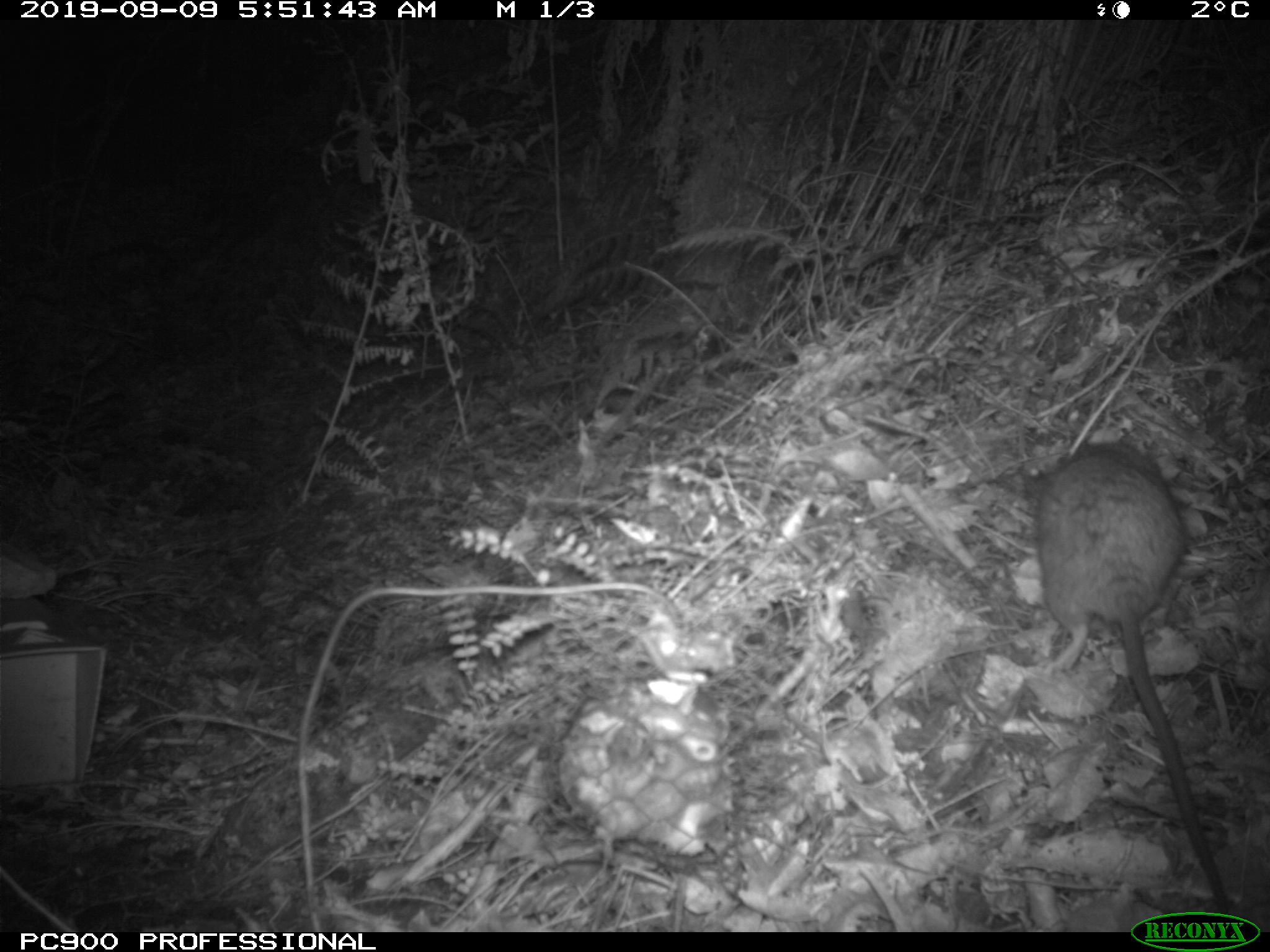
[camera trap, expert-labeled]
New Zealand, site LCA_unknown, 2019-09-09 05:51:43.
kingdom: Animalia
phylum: Chordata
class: Mammalia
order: Rodentia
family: Muridae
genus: Rattus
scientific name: Rattus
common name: rat